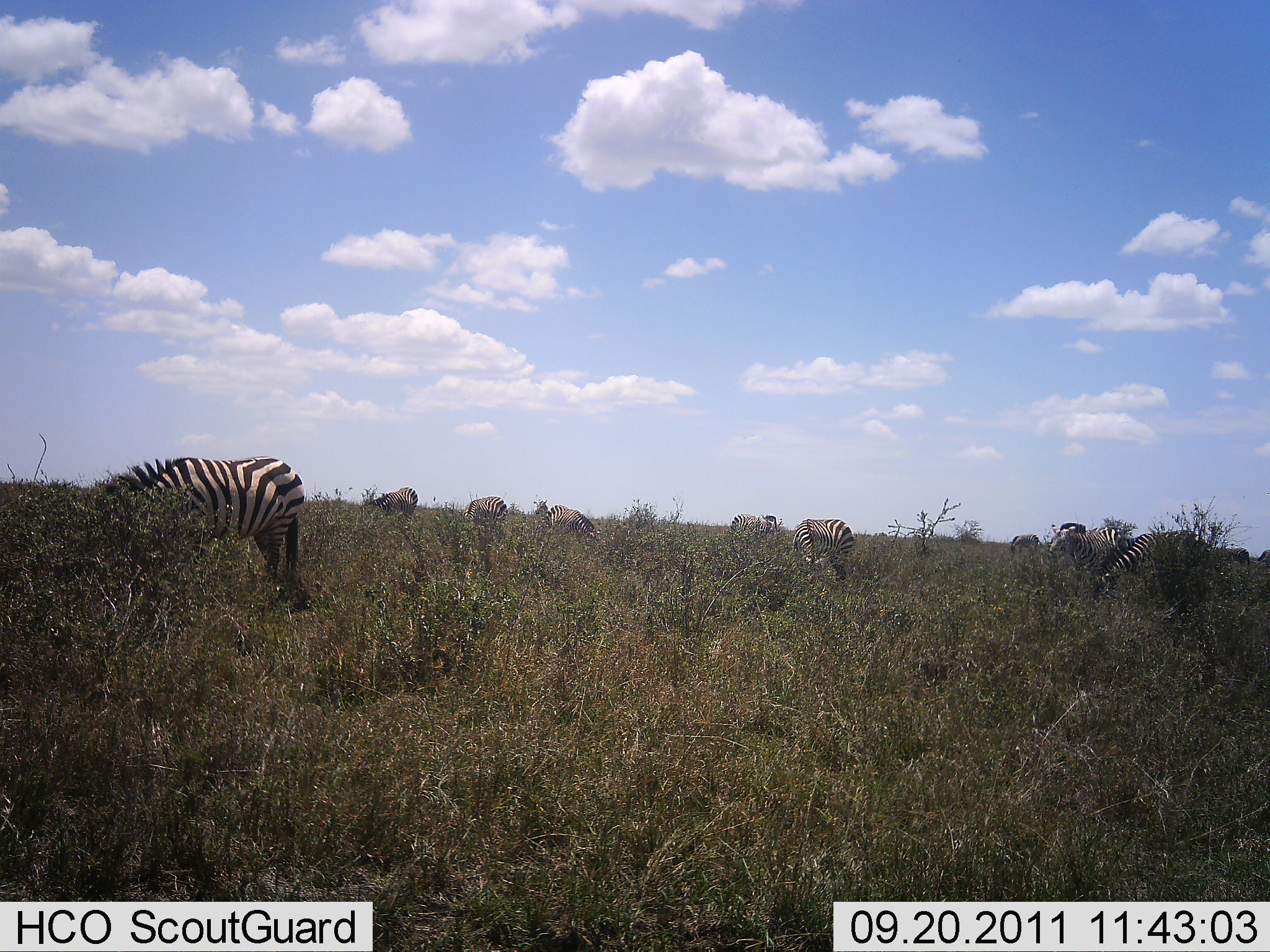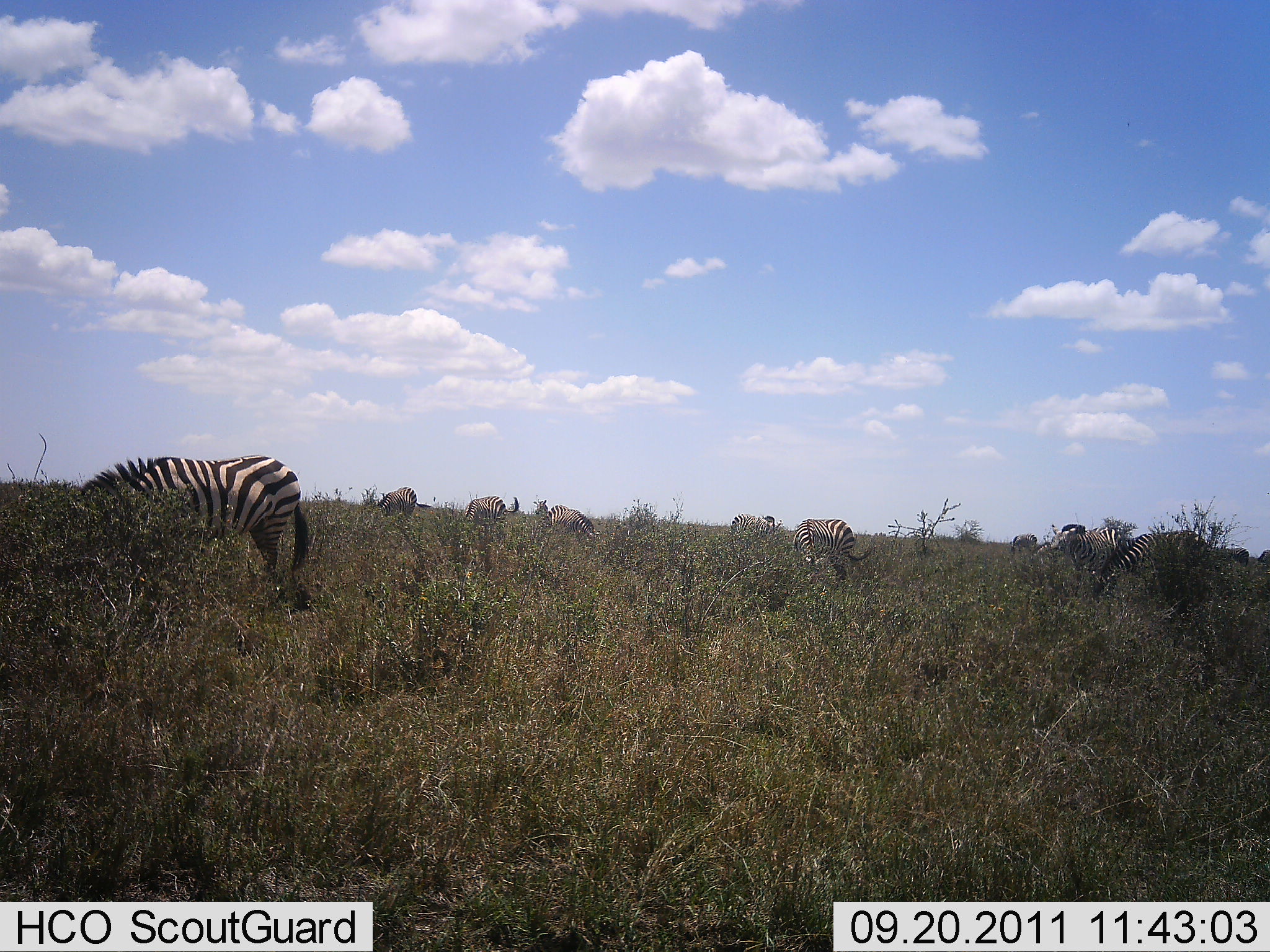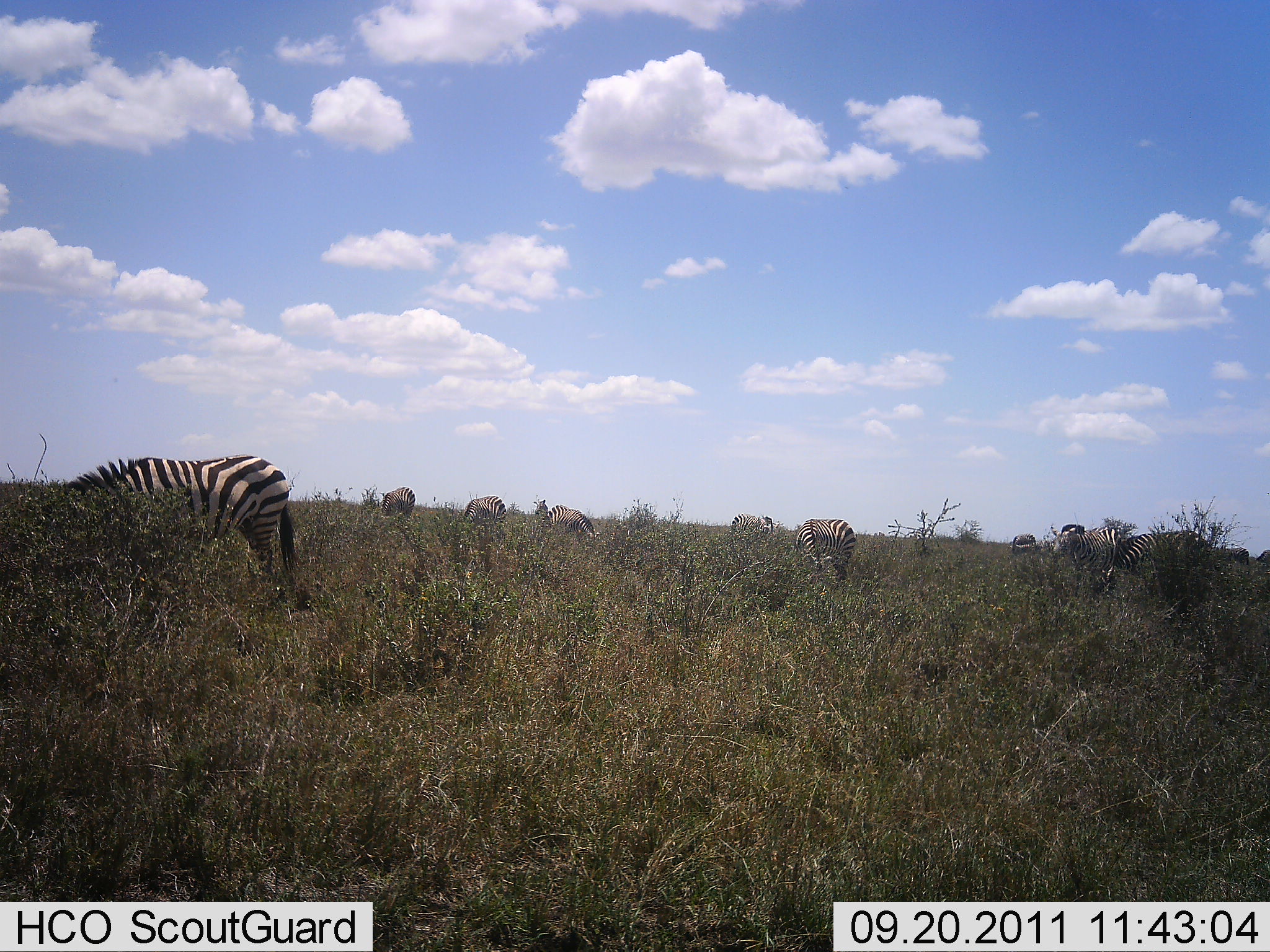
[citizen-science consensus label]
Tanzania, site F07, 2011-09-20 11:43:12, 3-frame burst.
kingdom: Animalia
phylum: Chordata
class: Mammalia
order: Perissodactyla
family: Equidae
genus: Equus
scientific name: Equus quagga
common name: plains zebra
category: zebra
Zebra (plains zebra) (Equus quagga), count 10. Behavior (volunteer vote fractions): standing 57%, resting 0%, moving 7%, interacting 0%. Young present (vote fraction): 7%. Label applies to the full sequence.